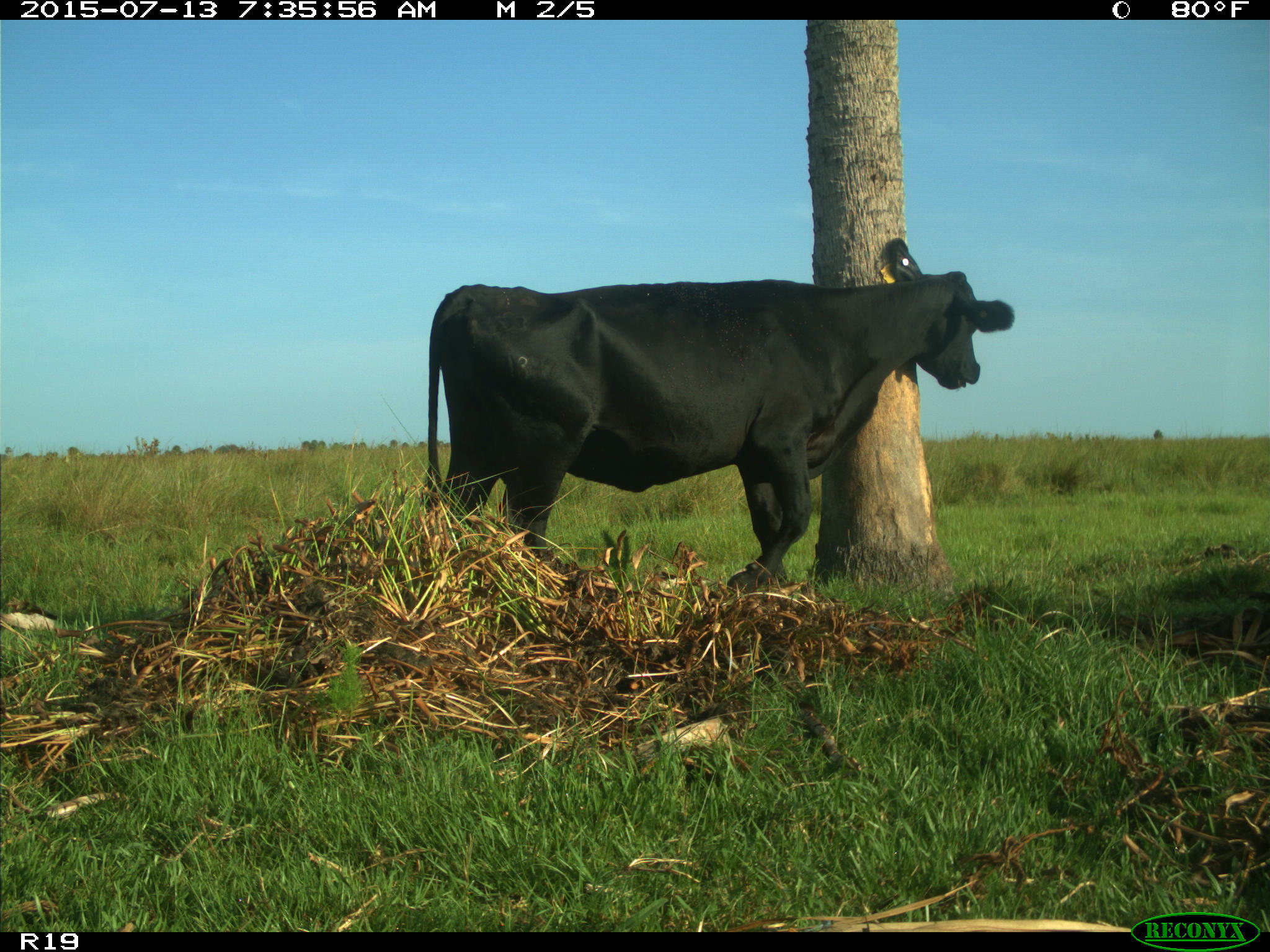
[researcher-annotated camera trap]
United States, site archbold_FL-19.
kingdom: Animalia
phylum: Chordata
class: Mammalia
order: Artiodactyla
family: Bovidae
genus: Bos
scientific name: Bos taurus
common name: domestic cow